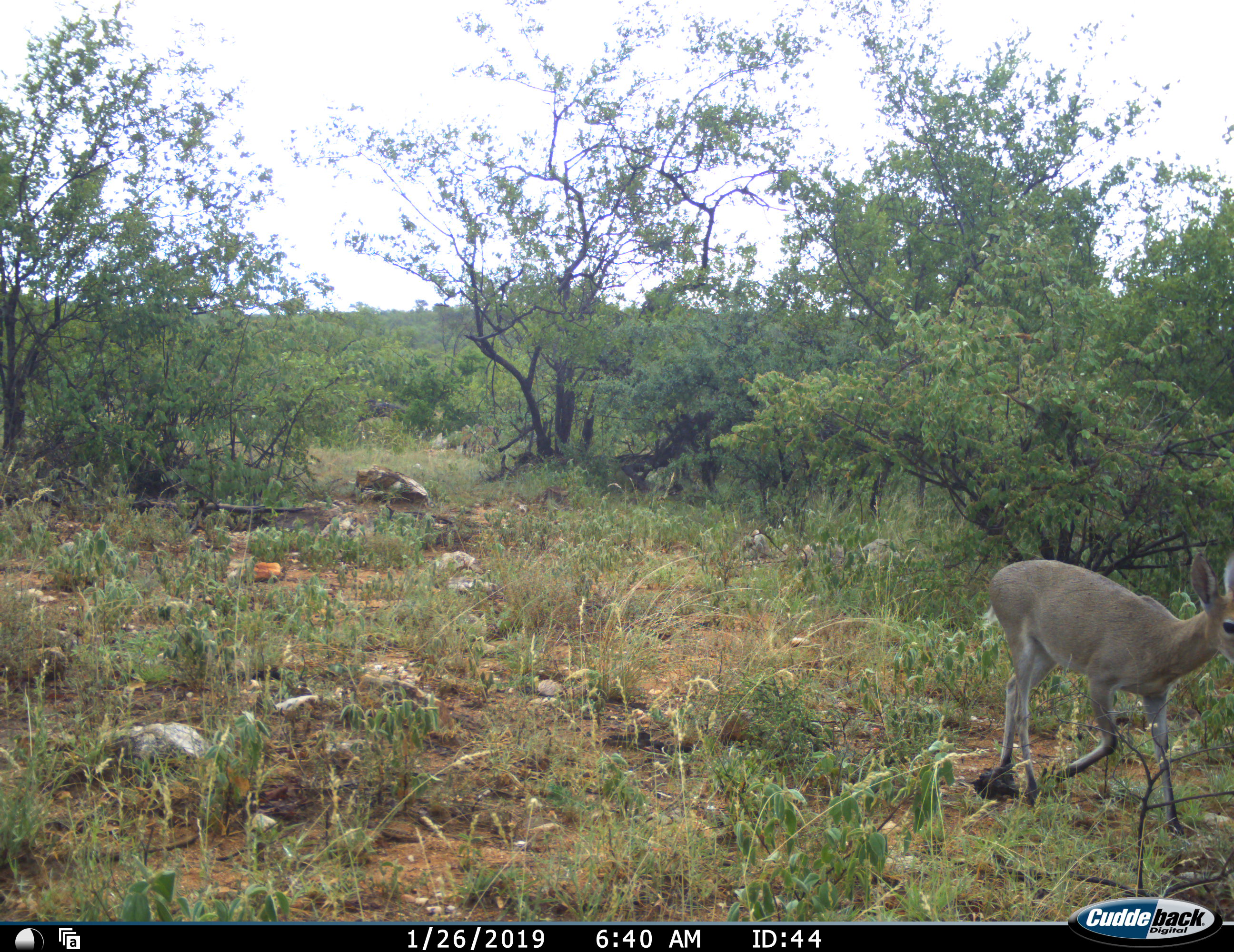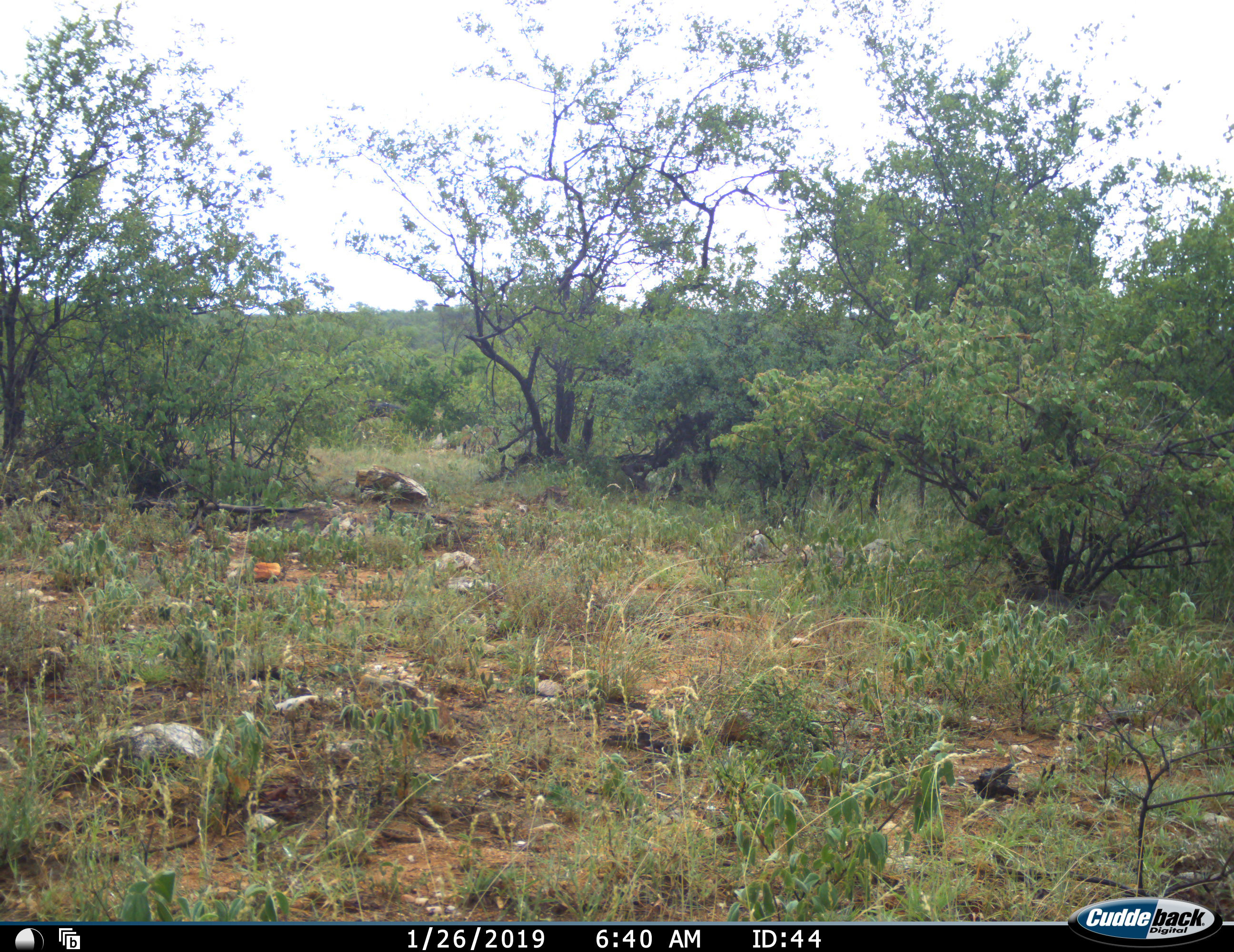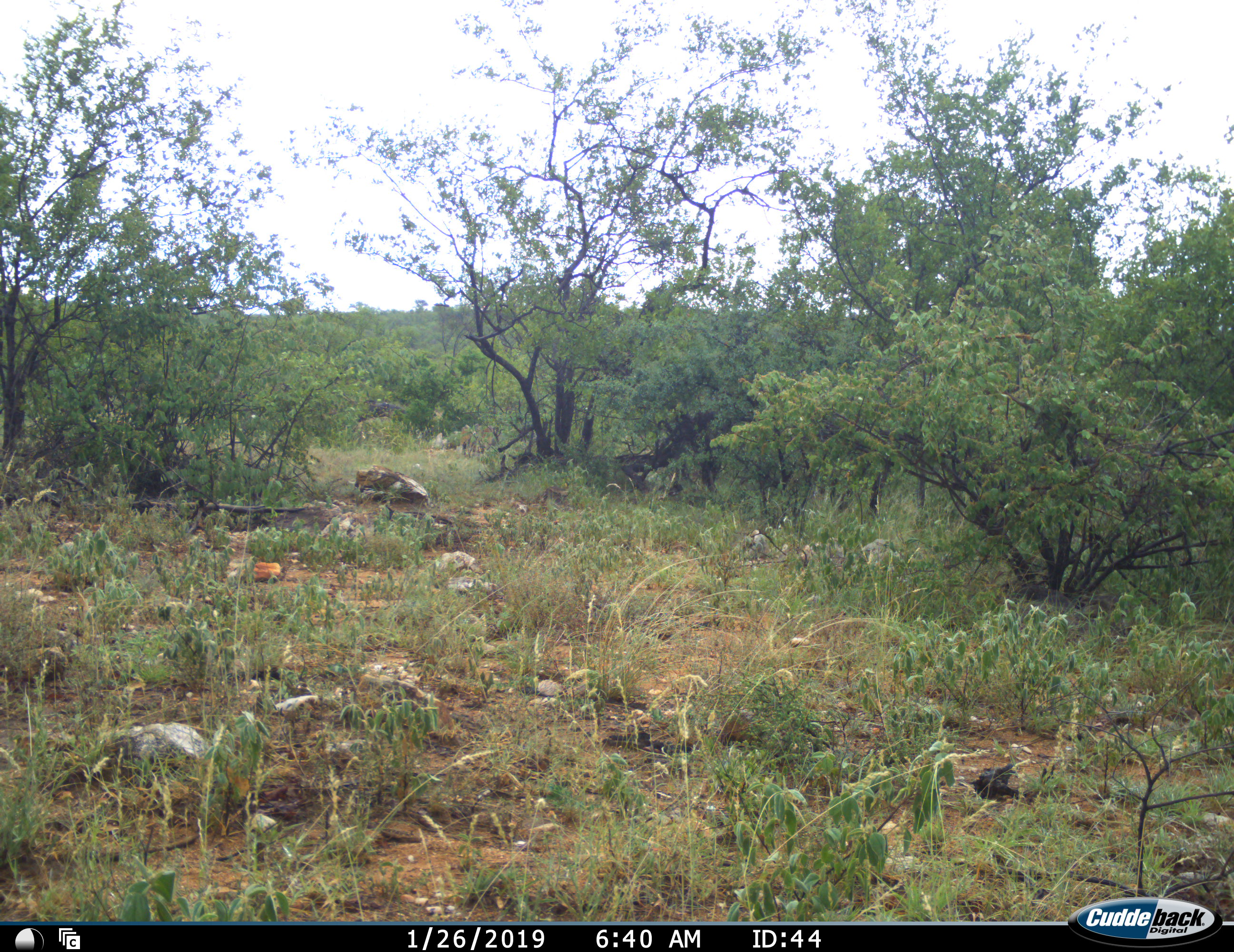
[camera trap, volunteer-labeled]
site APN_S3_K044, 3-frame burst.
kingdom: Animalia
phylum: Chordata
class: Mammalia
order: Artiodactyla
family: Bovidae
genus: Sylvicapra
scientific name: Sylvicapra grimmia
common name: common duiker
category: duikercommongrey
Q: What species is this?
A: Duikercommongrey (common duiker) (Sylvicapra grimmia).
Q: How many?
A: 1.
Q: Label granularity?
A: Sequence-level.